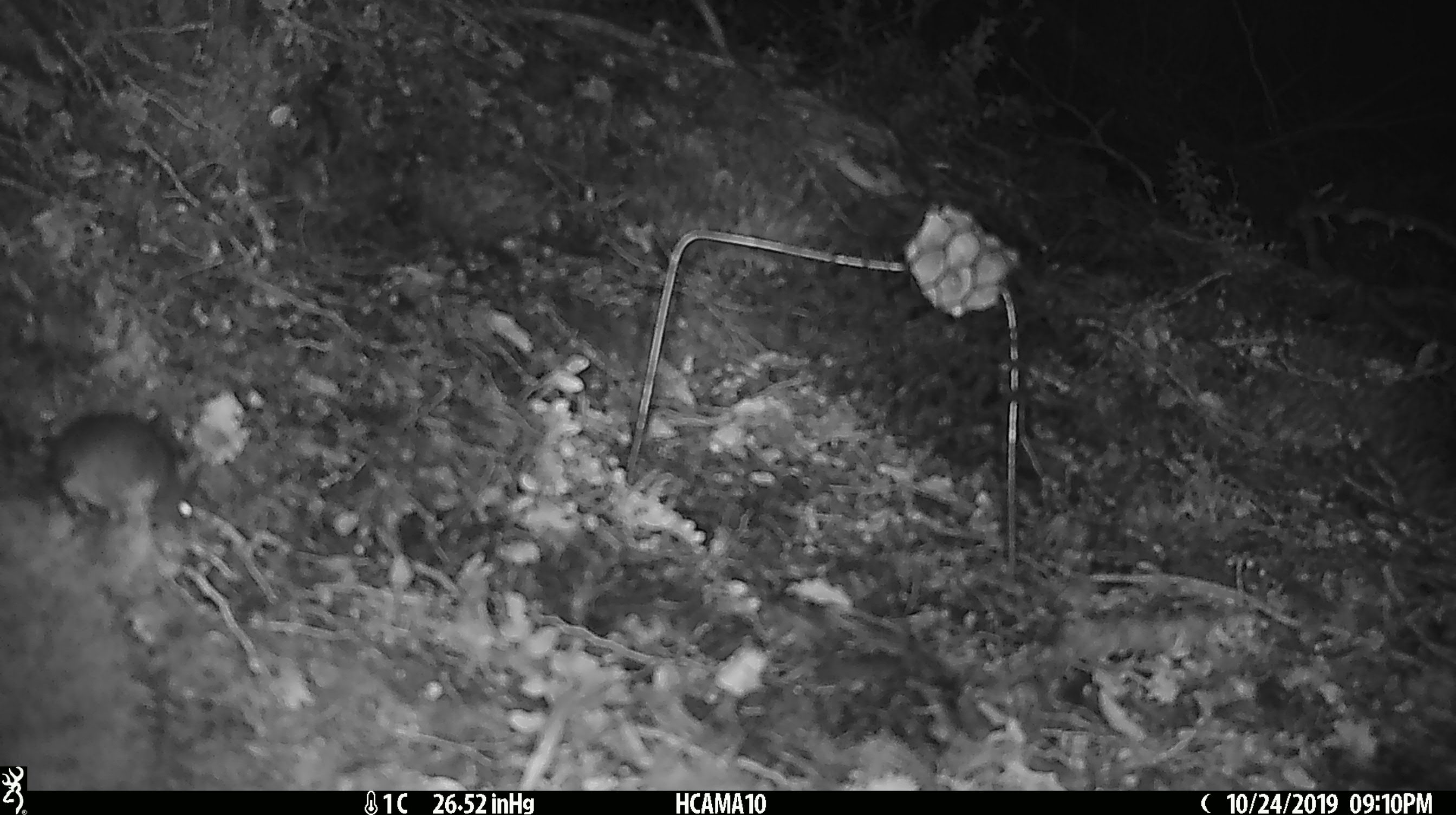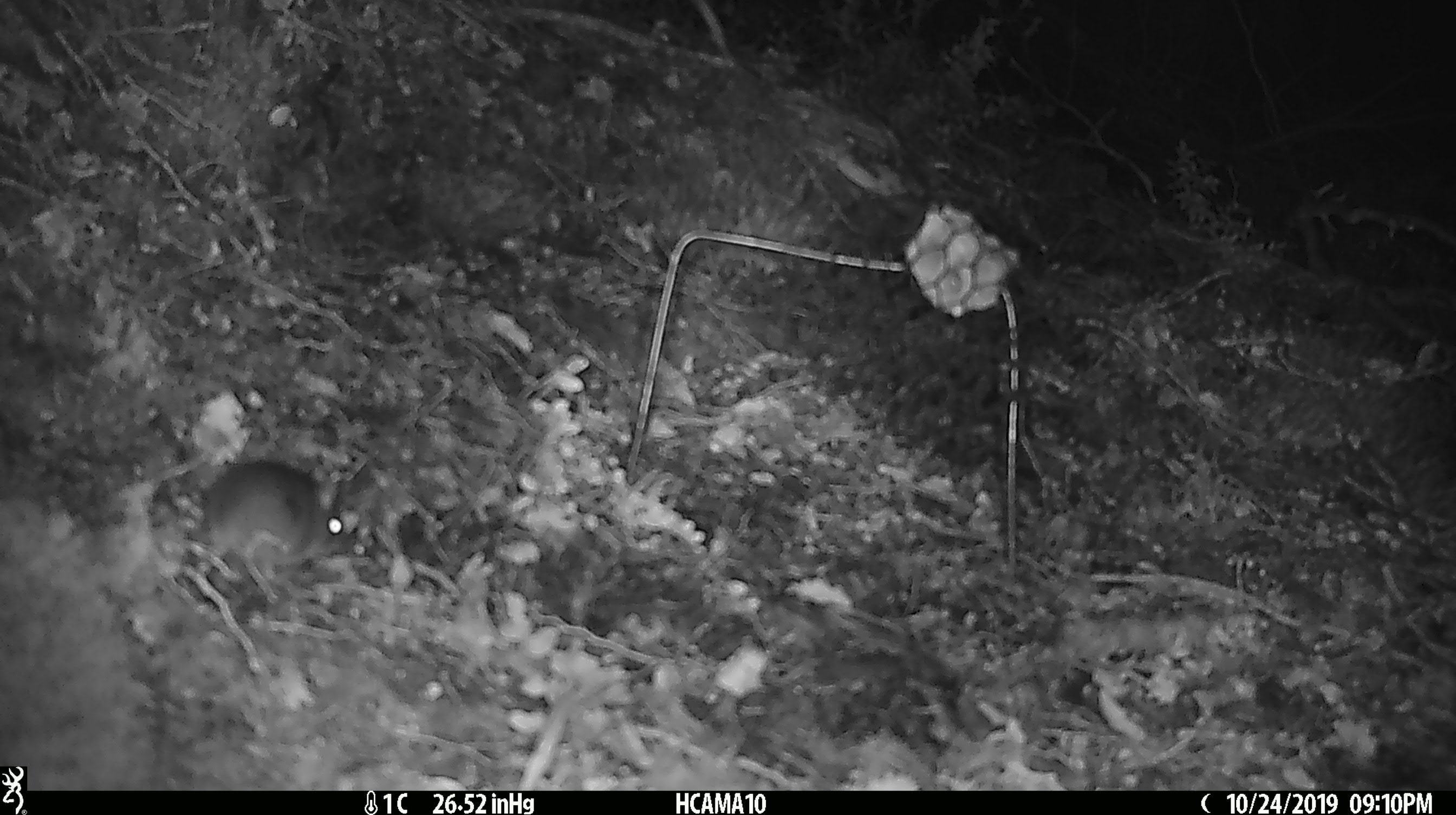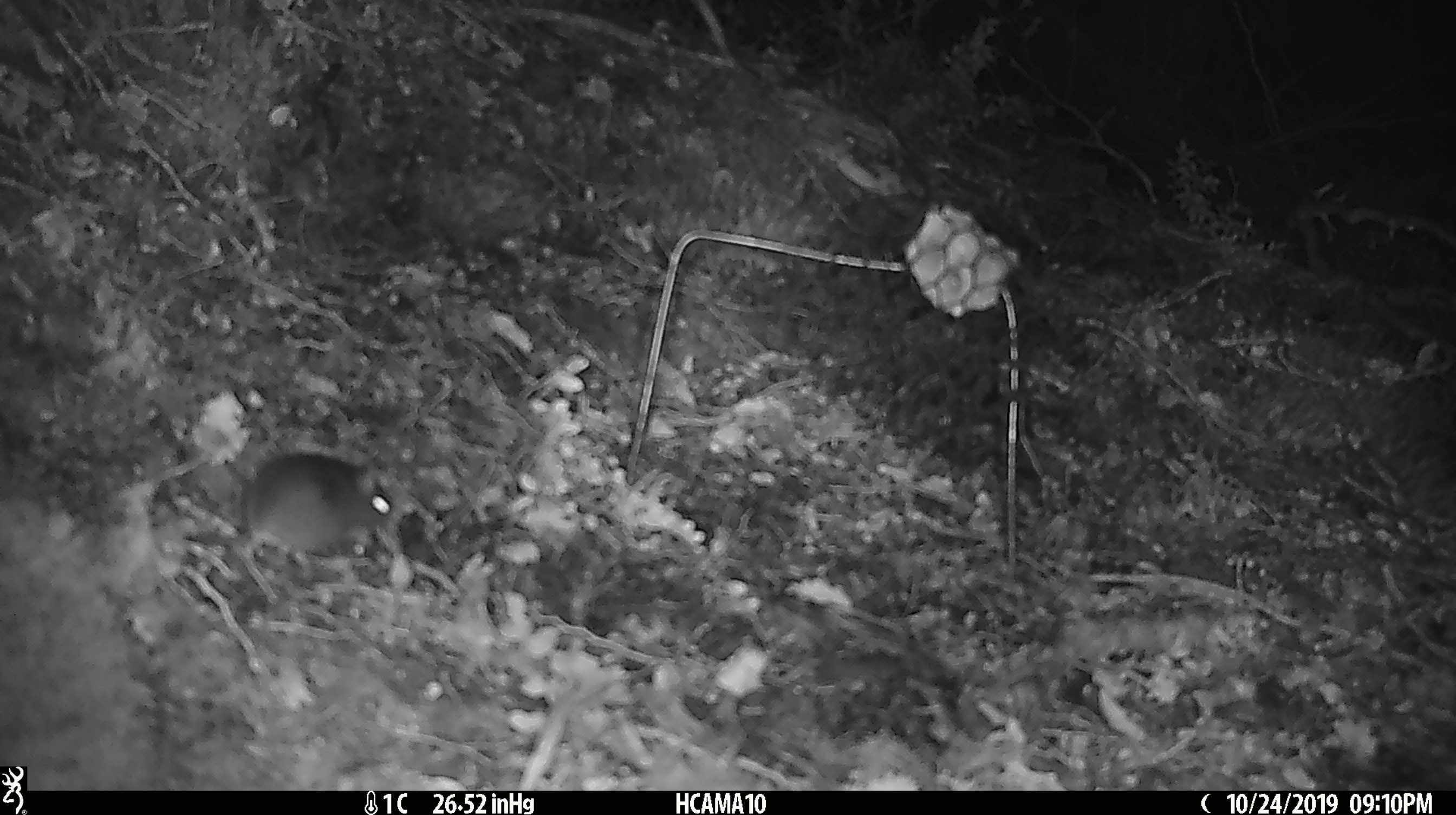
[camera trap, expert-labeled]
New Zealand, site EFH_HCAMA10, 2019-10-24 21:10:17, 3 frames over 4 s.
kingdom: Animalia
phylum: Chordata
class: Mammalia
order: Rodentia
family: Muridae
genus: Mus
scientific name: Mus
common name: mouse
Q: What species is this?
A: Mouse (Mus).